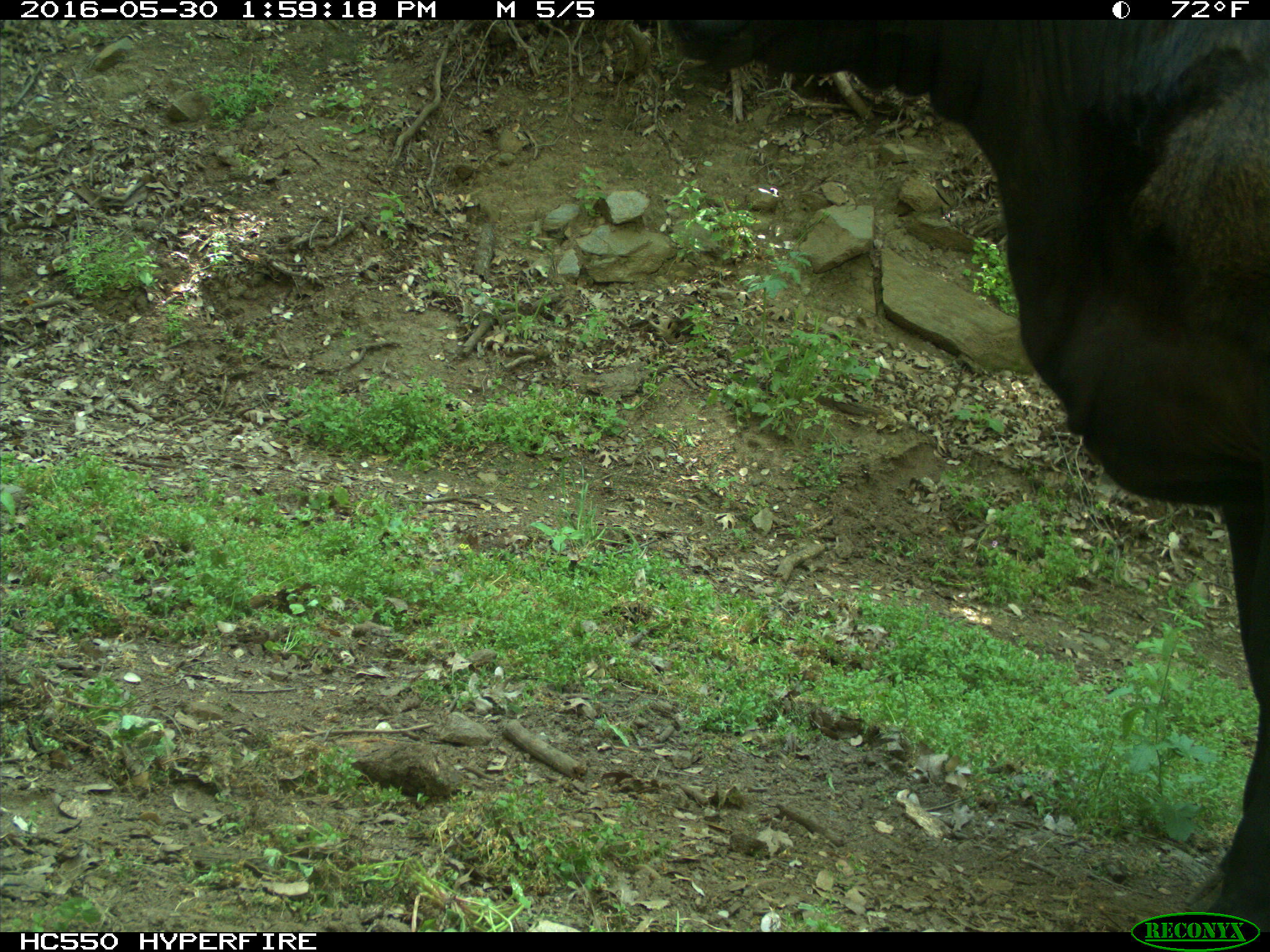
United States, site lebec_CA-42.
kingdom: Animalia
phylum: Chordata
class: Mammalia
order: Artiodactyla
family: Bovidae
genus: Bos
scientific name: Bos taurus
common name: domestic cow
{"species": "Bos taurus (domestic cow)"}